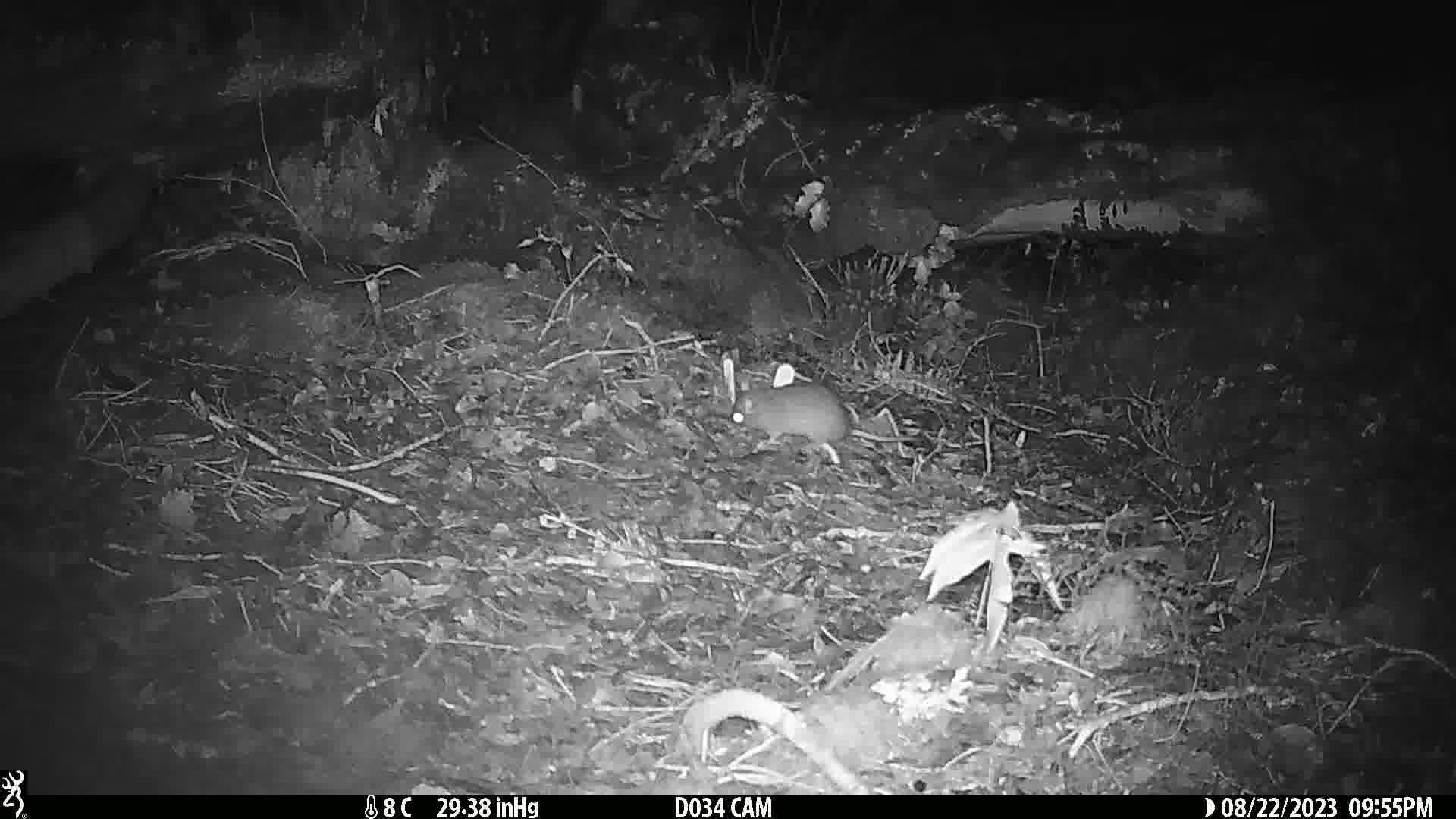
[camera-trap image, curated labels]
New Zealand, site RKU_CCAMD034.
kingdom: Animalia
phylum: Chordata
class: Mammalia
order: Rodentia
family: Muridae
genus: Rattus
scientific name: Rattus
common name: rat